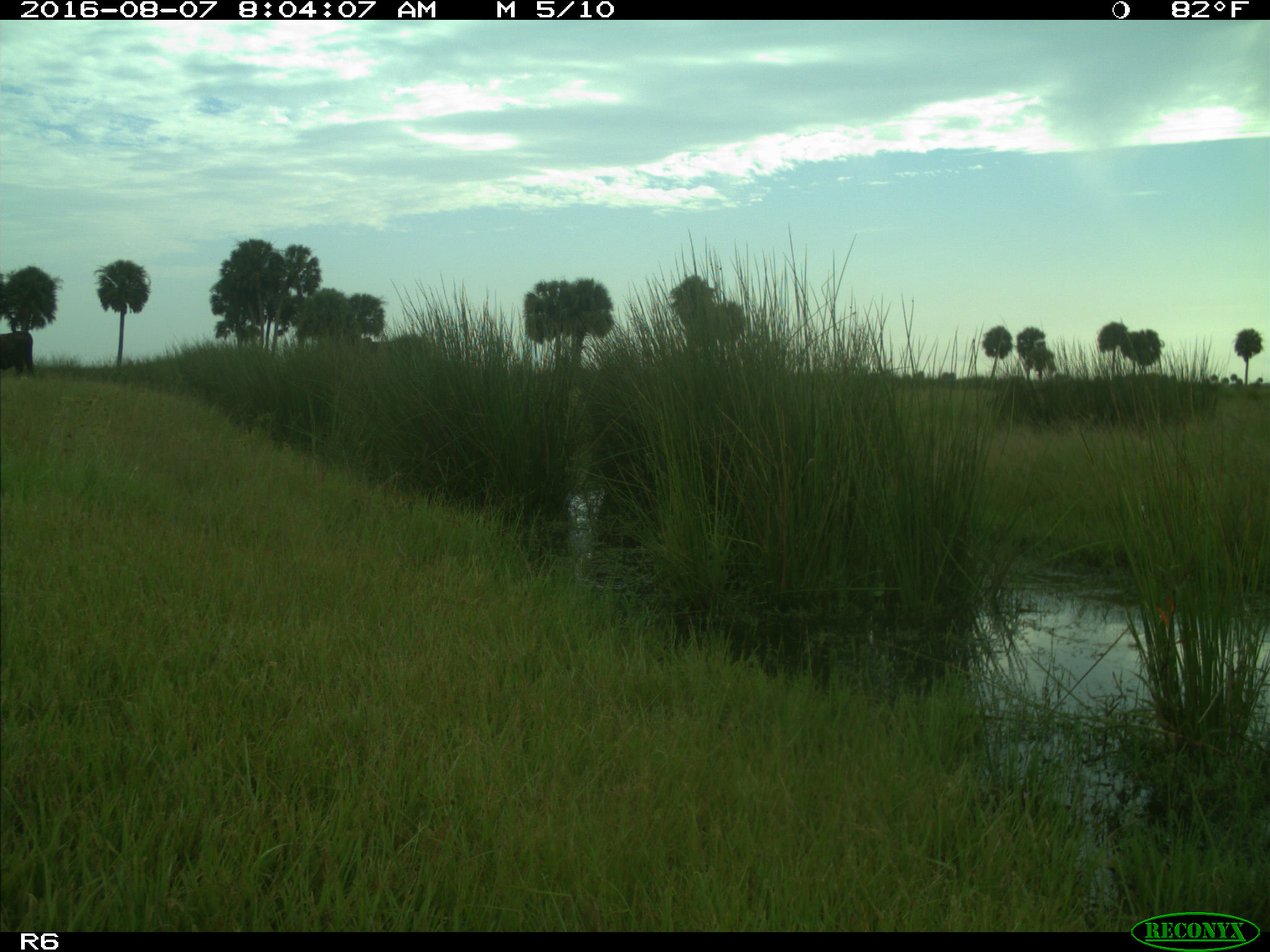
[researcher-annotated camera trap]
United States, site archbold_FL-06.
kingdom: Animalia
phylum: Chordata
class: Mammalia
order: Artiodactyla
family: Bovidae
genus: Bos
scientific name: Bos taurus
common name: domestic cow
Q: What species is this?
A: Bos taurus (domestic cow).